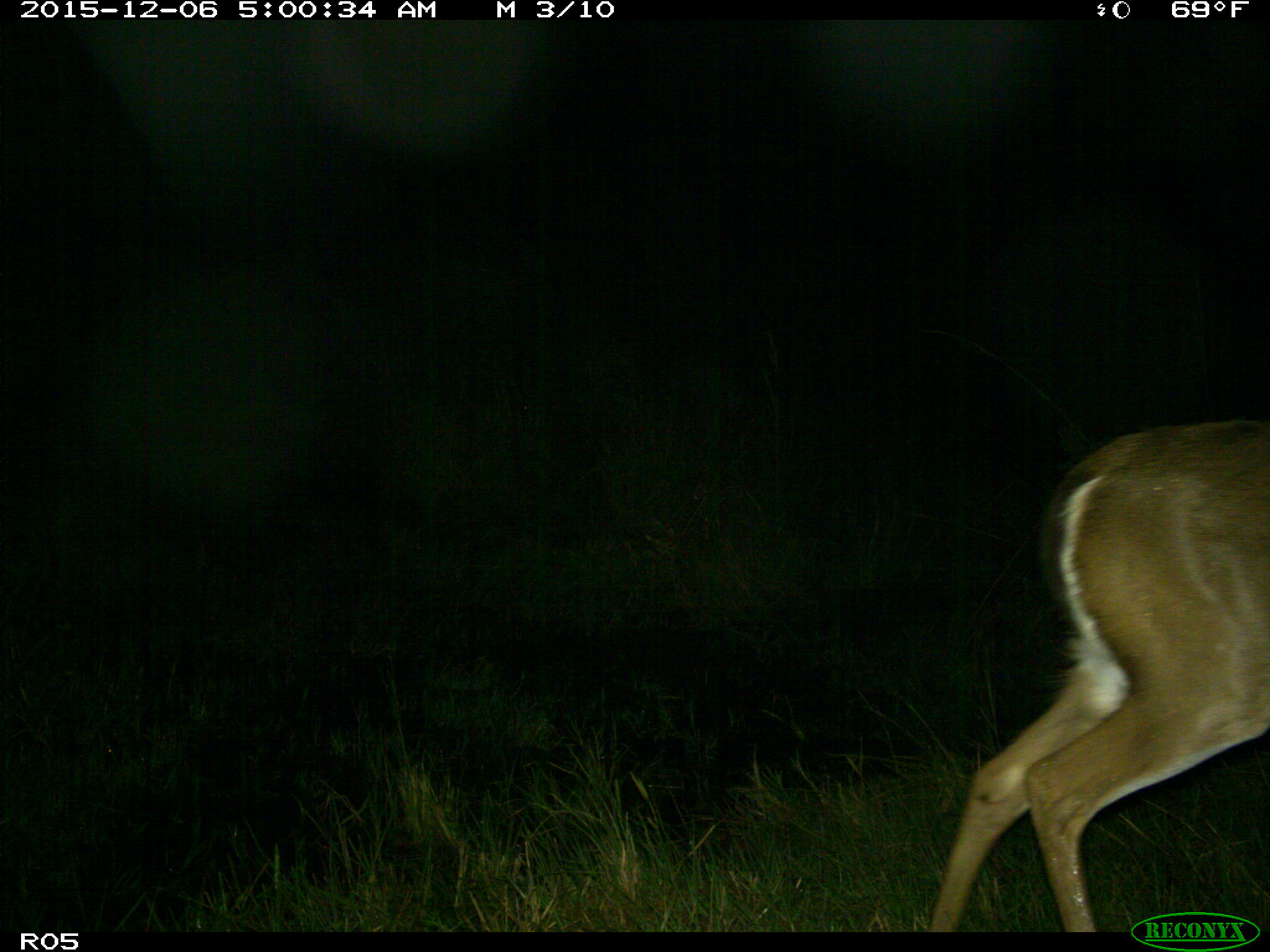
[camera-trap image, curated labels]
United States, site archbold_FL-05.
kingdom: Animalia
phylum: Chordata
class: Mammalia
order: Artiodactyla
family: Cervidae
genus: Odocoileus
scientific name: Odocoileus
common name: deer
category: unidentified deer